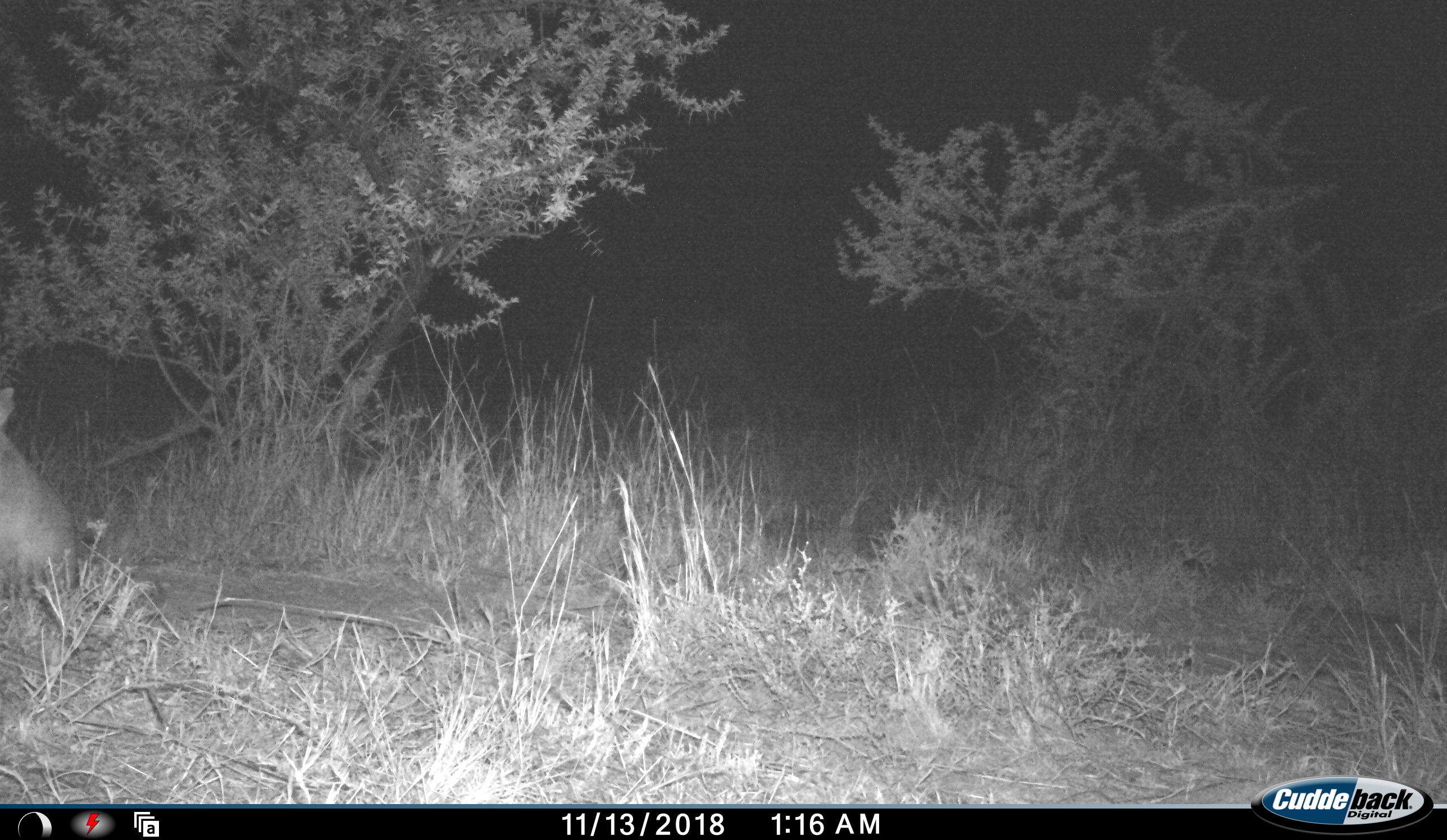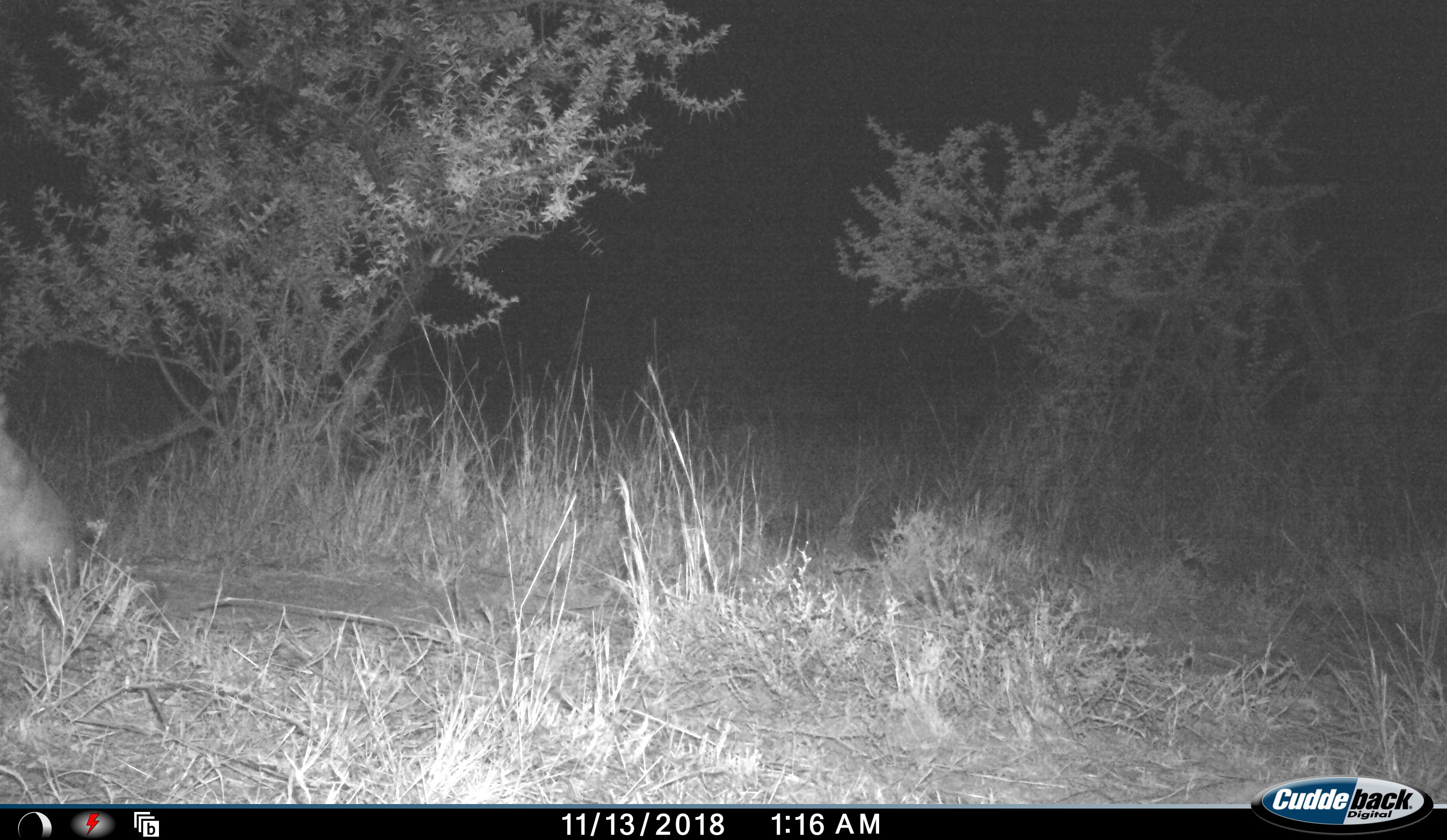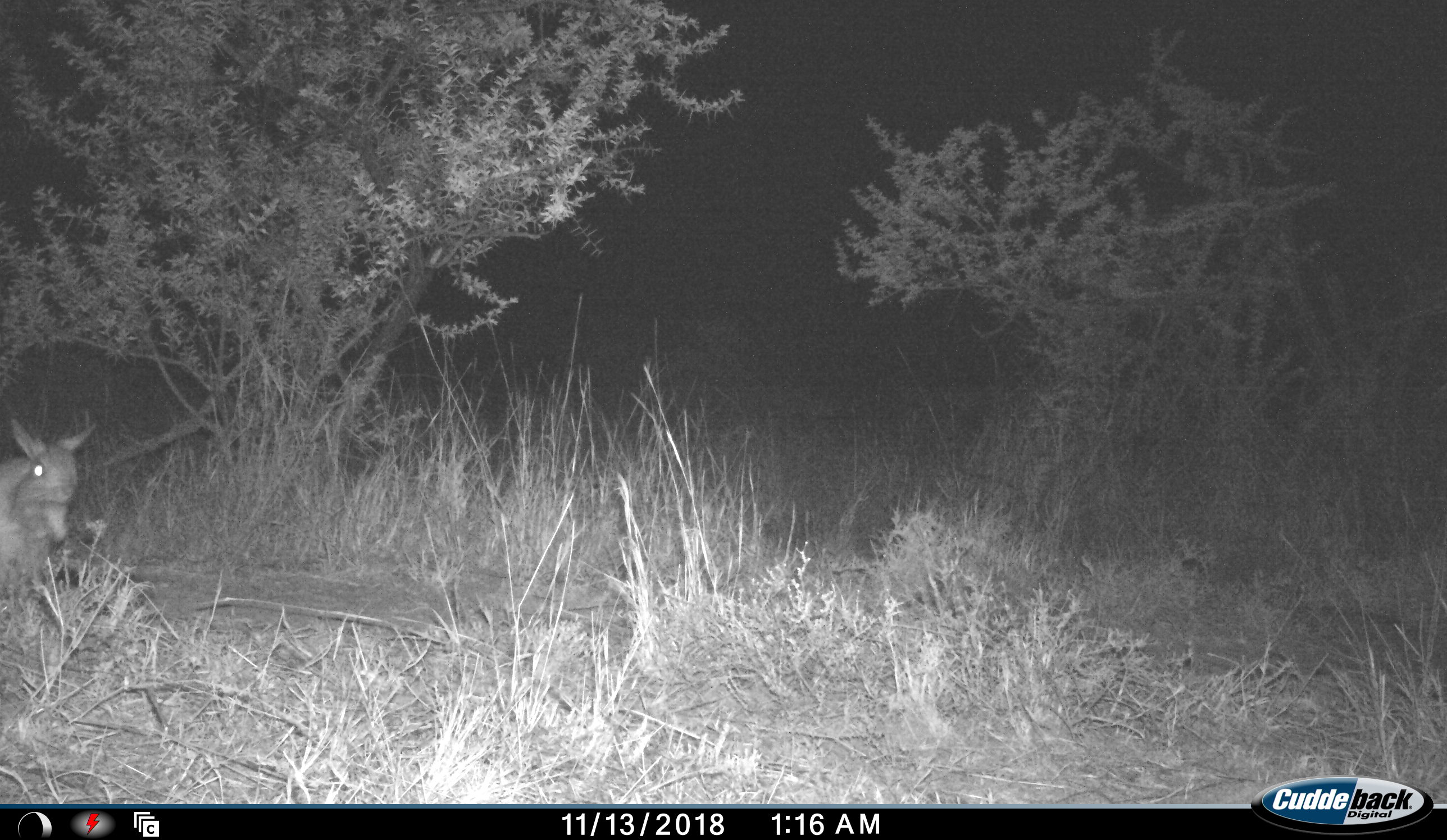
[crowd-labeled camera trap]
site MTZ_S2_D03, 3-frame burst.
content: unidentified animal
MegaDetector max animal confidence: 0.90